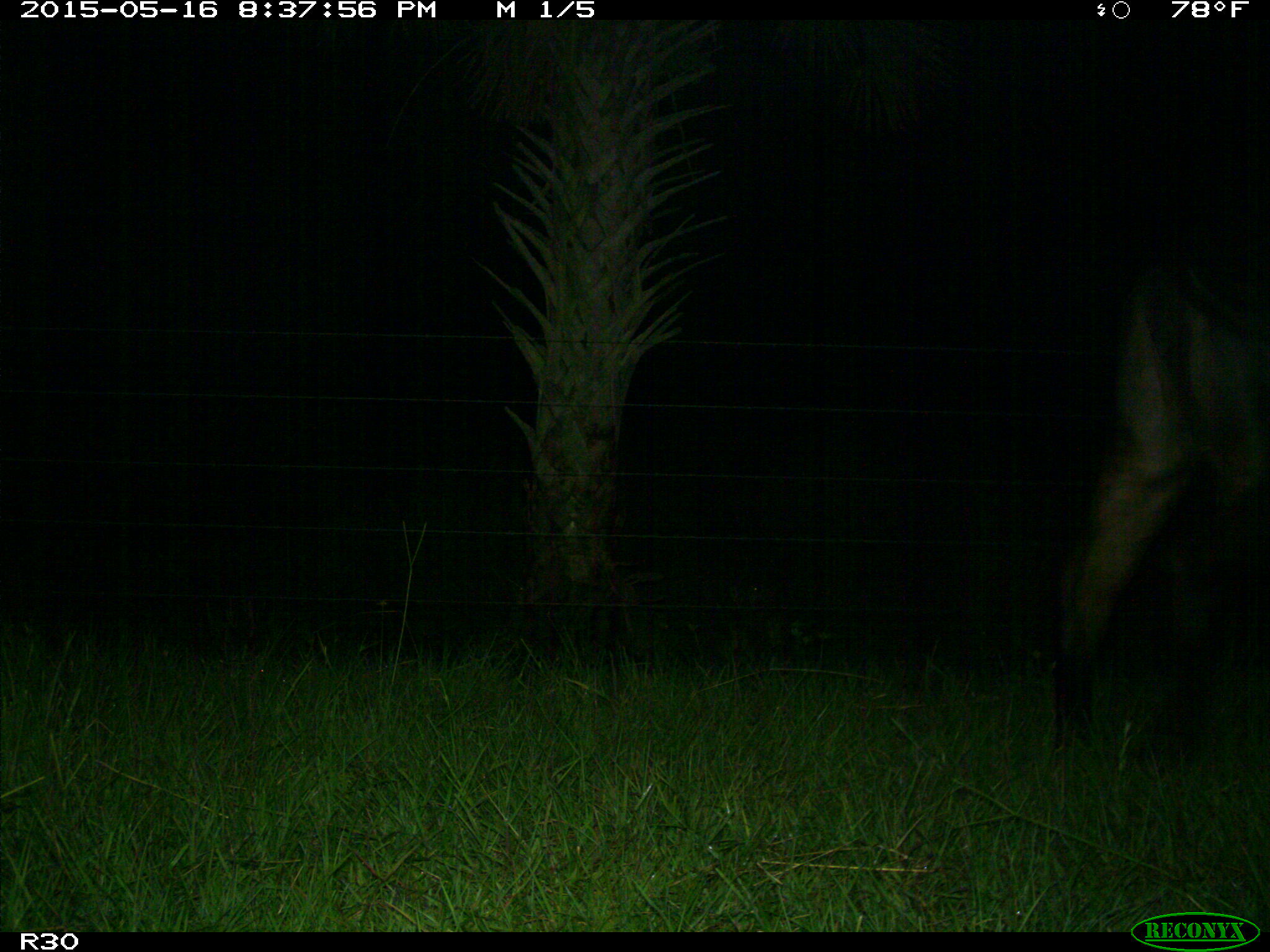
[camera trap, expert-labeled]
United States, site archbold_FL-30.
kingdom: Animalia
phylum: Chordata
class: Mammalia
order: Artiodactyla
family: Bovidae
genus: Bos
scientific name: Bos taurus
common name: domestic cow